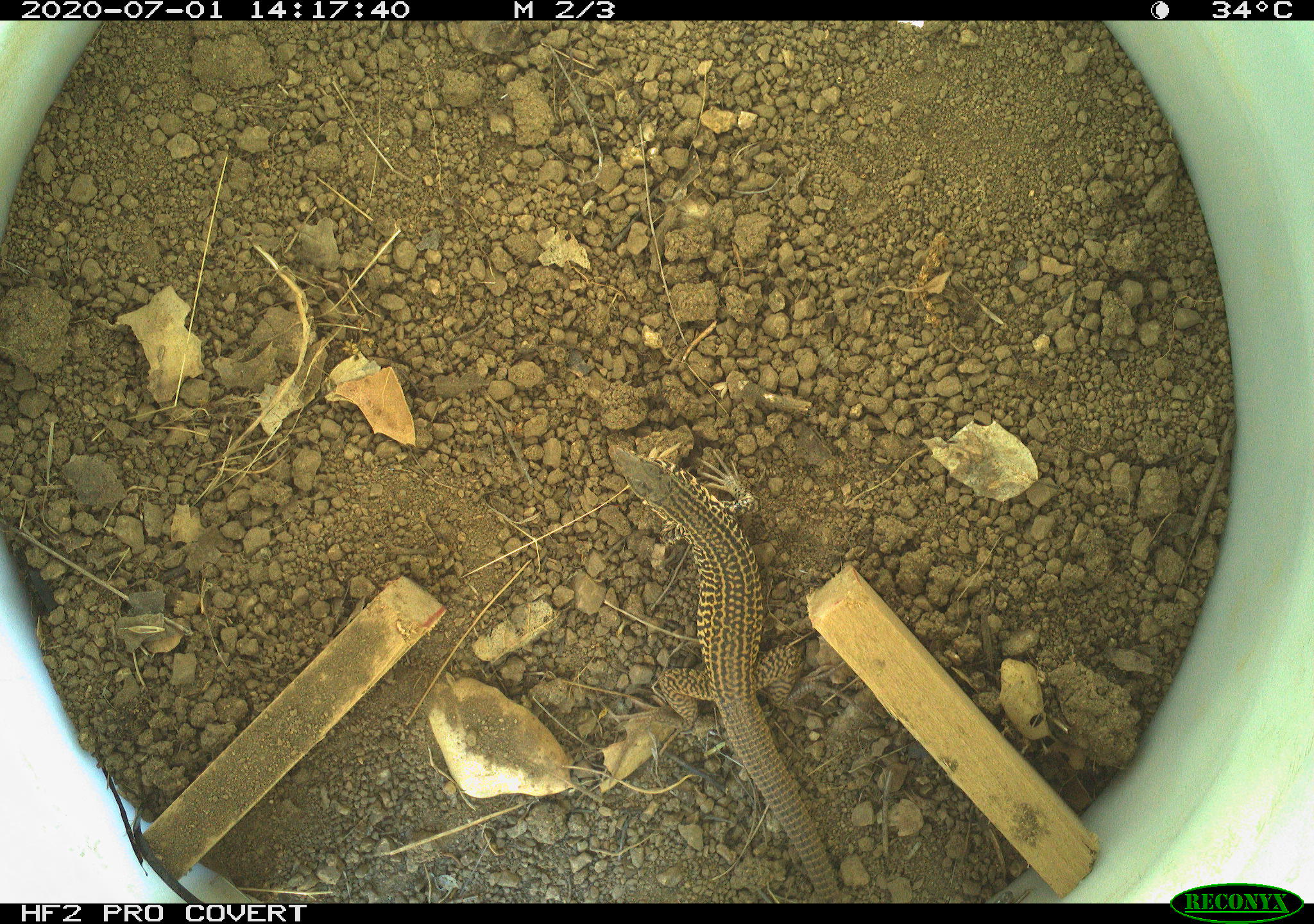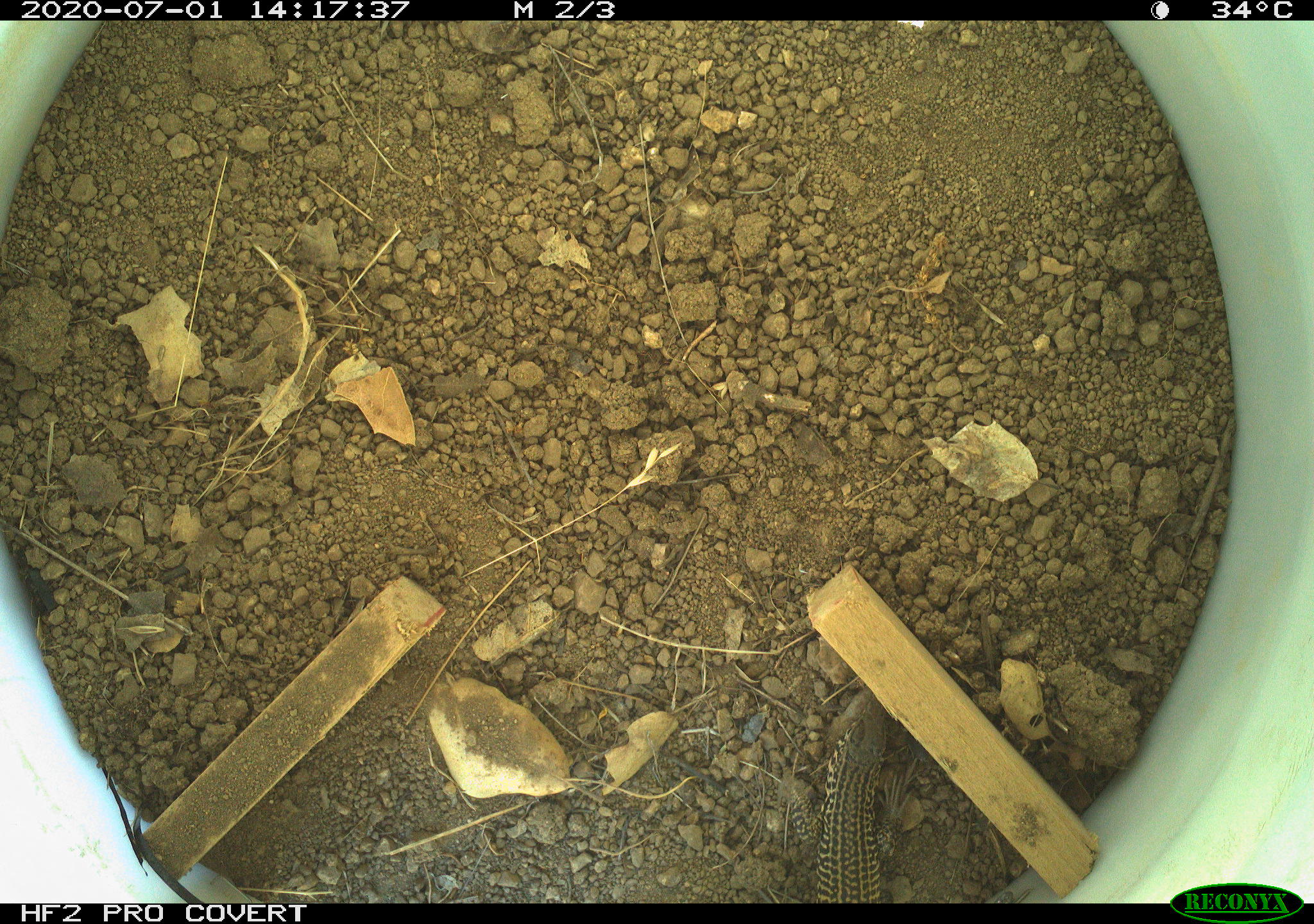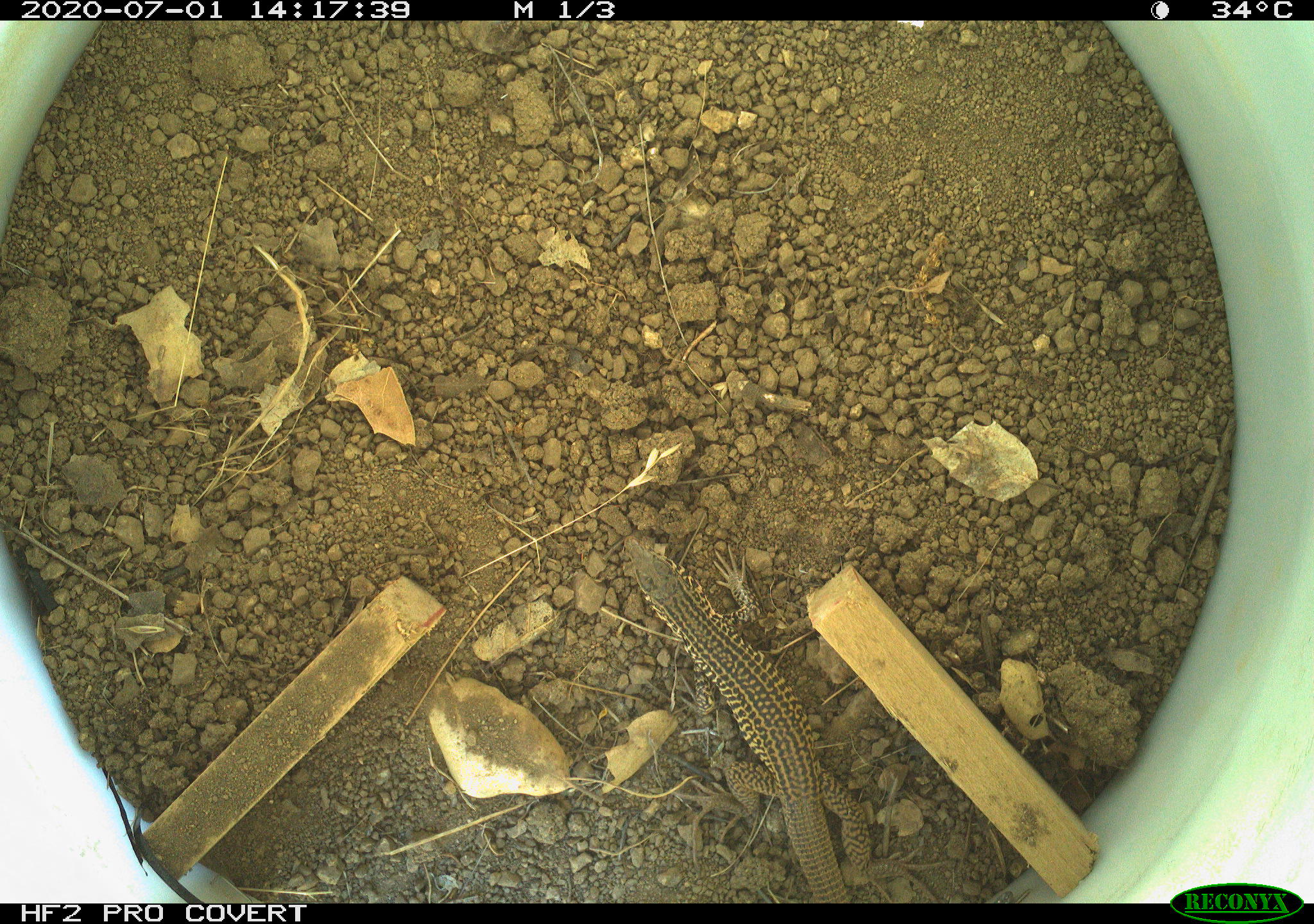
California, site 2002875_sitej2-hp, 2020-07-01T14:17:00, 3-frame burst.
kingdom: Animalia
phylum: Chordata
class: Reptilia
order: Squamata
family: Teiidae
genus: Aspidoscelis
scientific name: Aspidoscelis tigris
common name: western whiptail